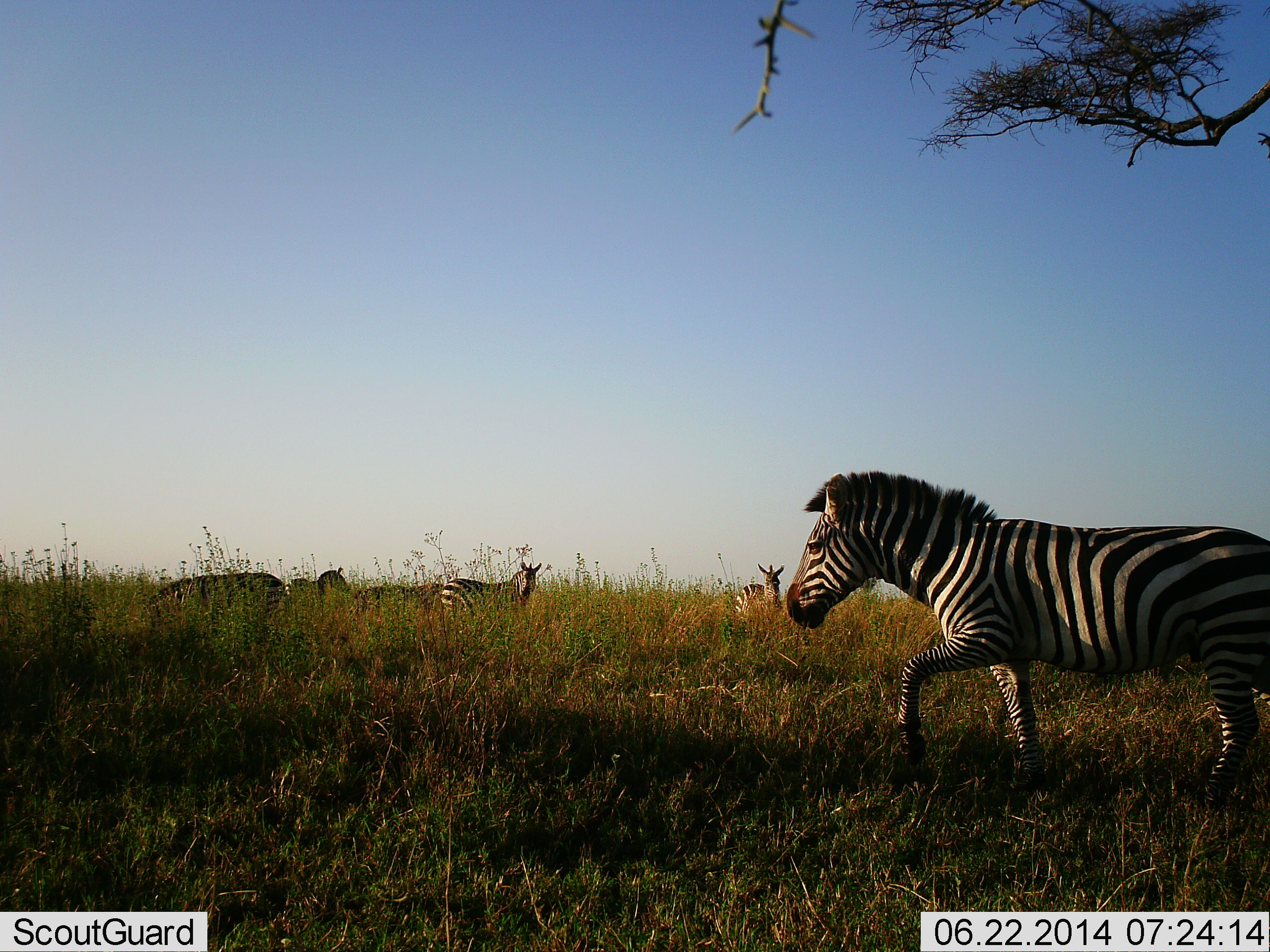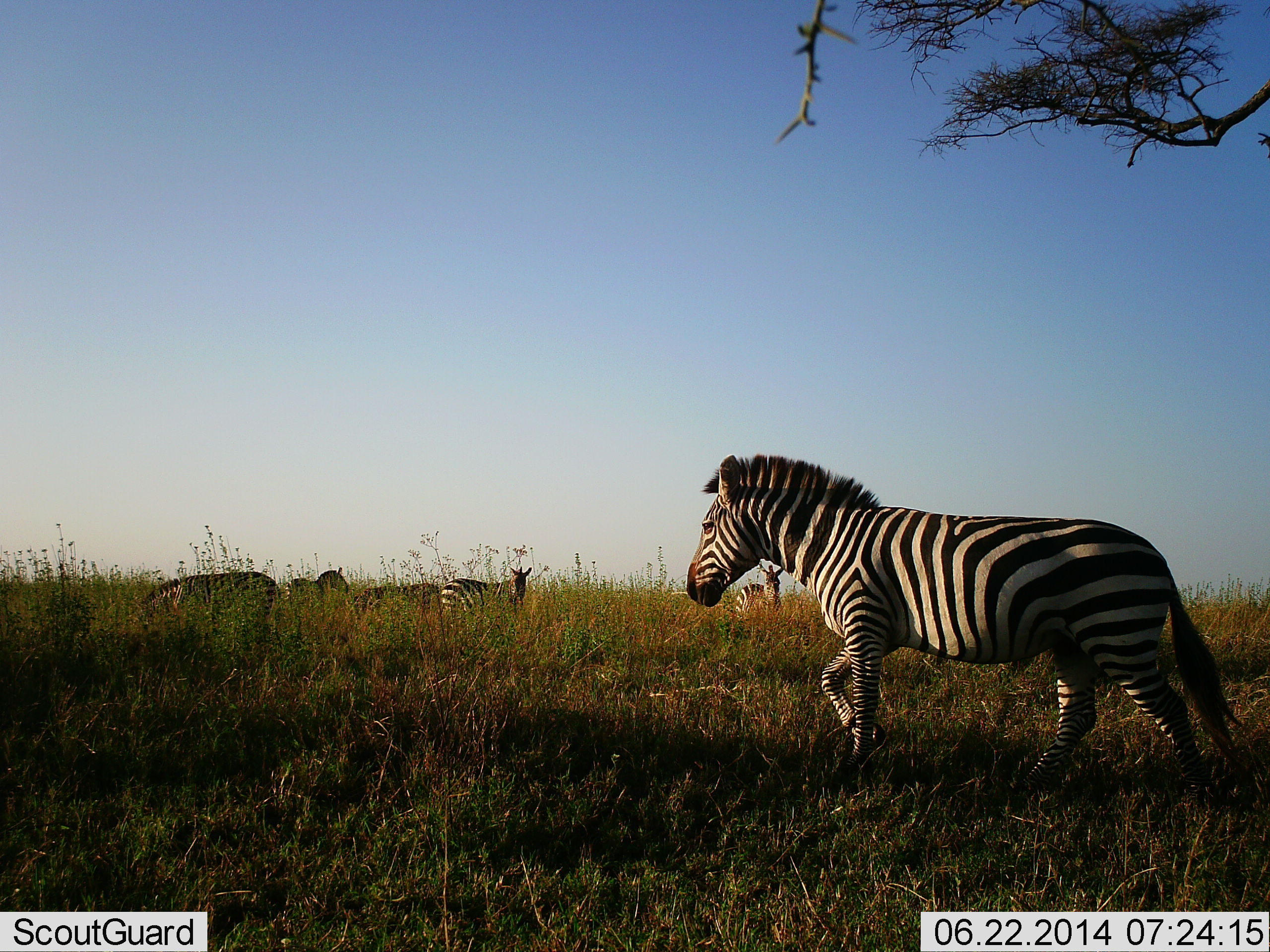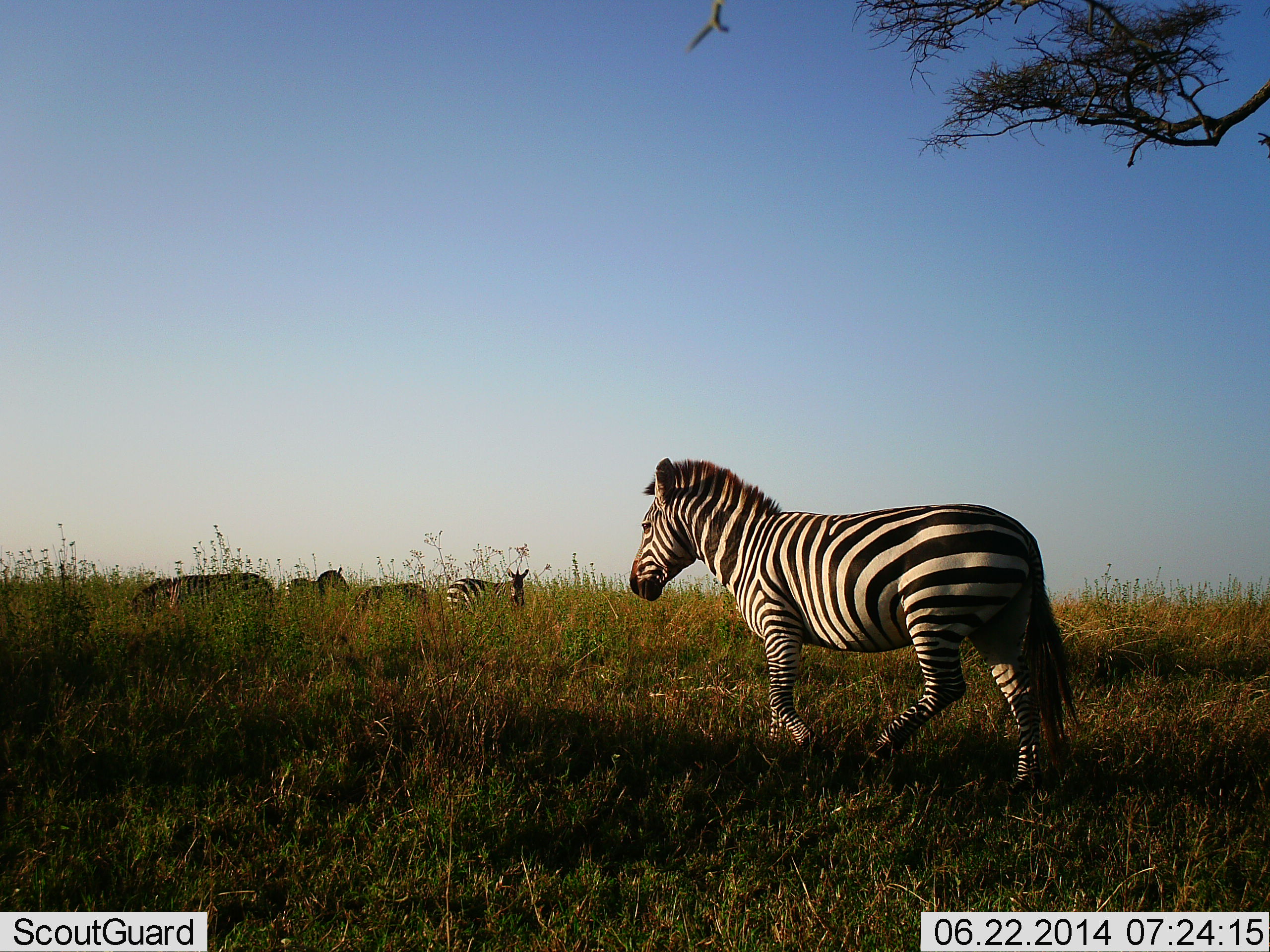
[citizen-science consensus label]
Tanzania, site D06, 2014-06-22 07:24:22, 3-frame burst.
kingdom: Animalia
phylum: Chordata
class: Mammalia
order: Perissodactyla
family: Equidae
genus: Equus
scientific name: Equus quagga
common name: plains zebra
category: zebra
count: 5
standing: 60%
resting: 0%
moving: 90%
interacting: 0%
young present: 0%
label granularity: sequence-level